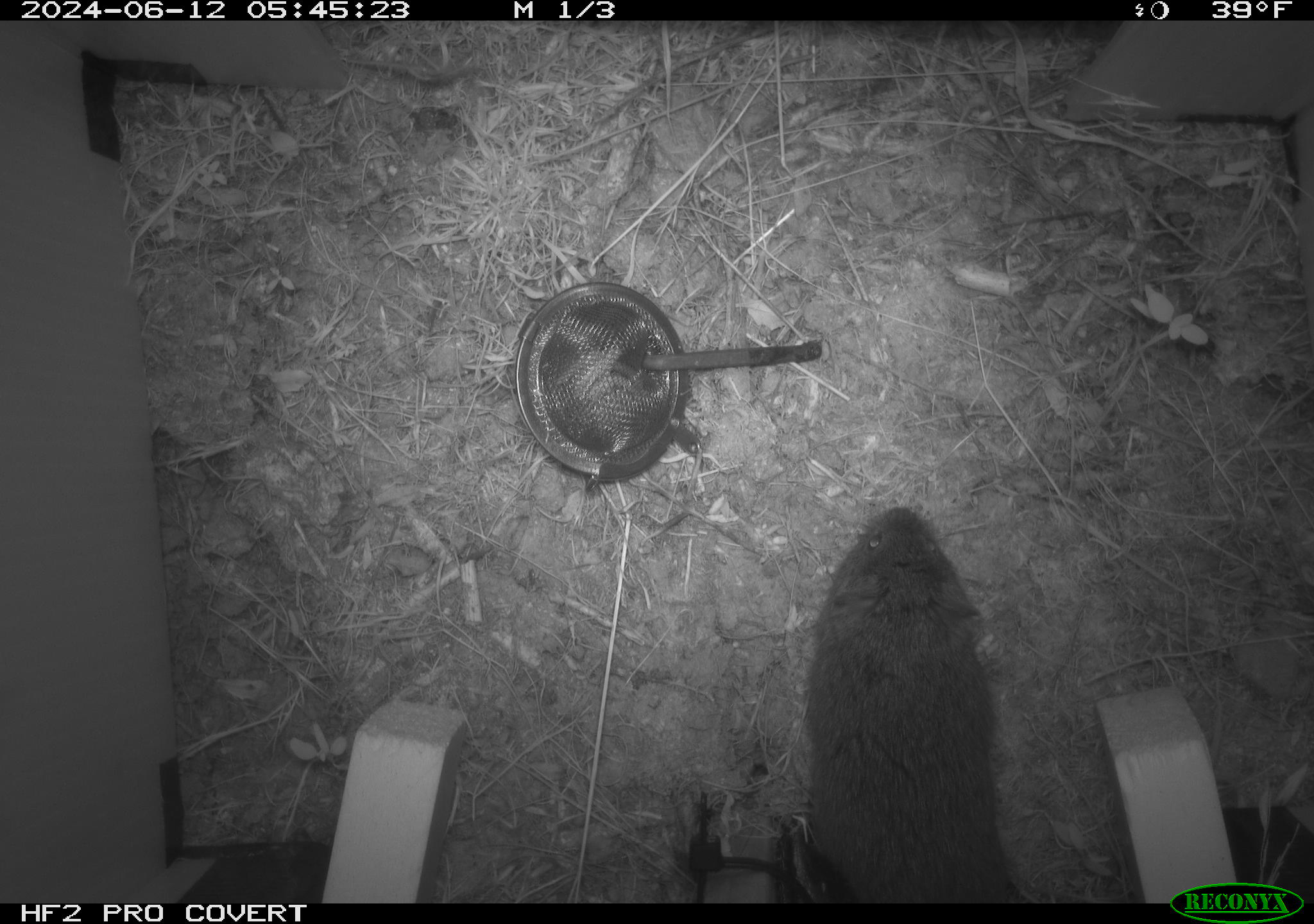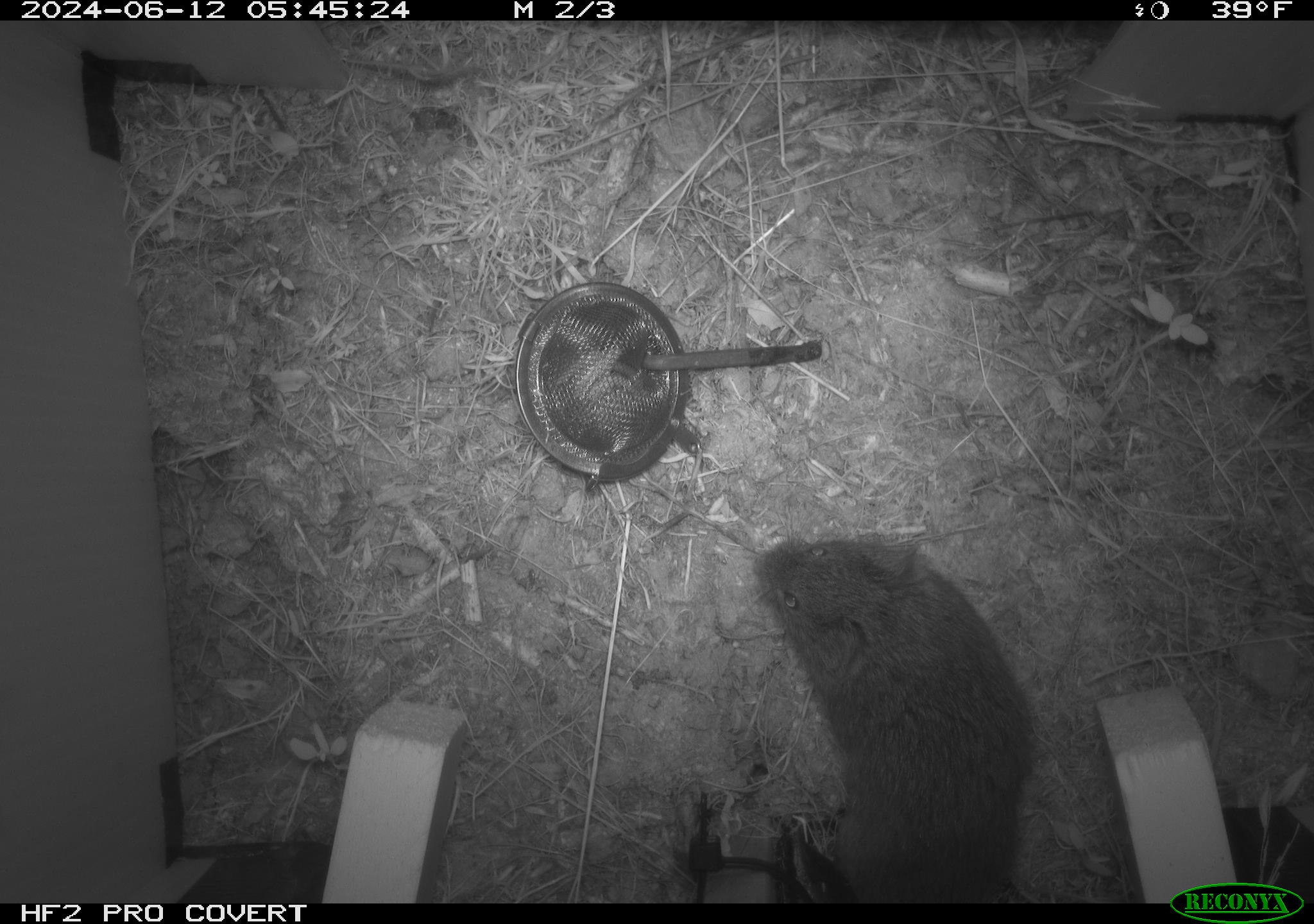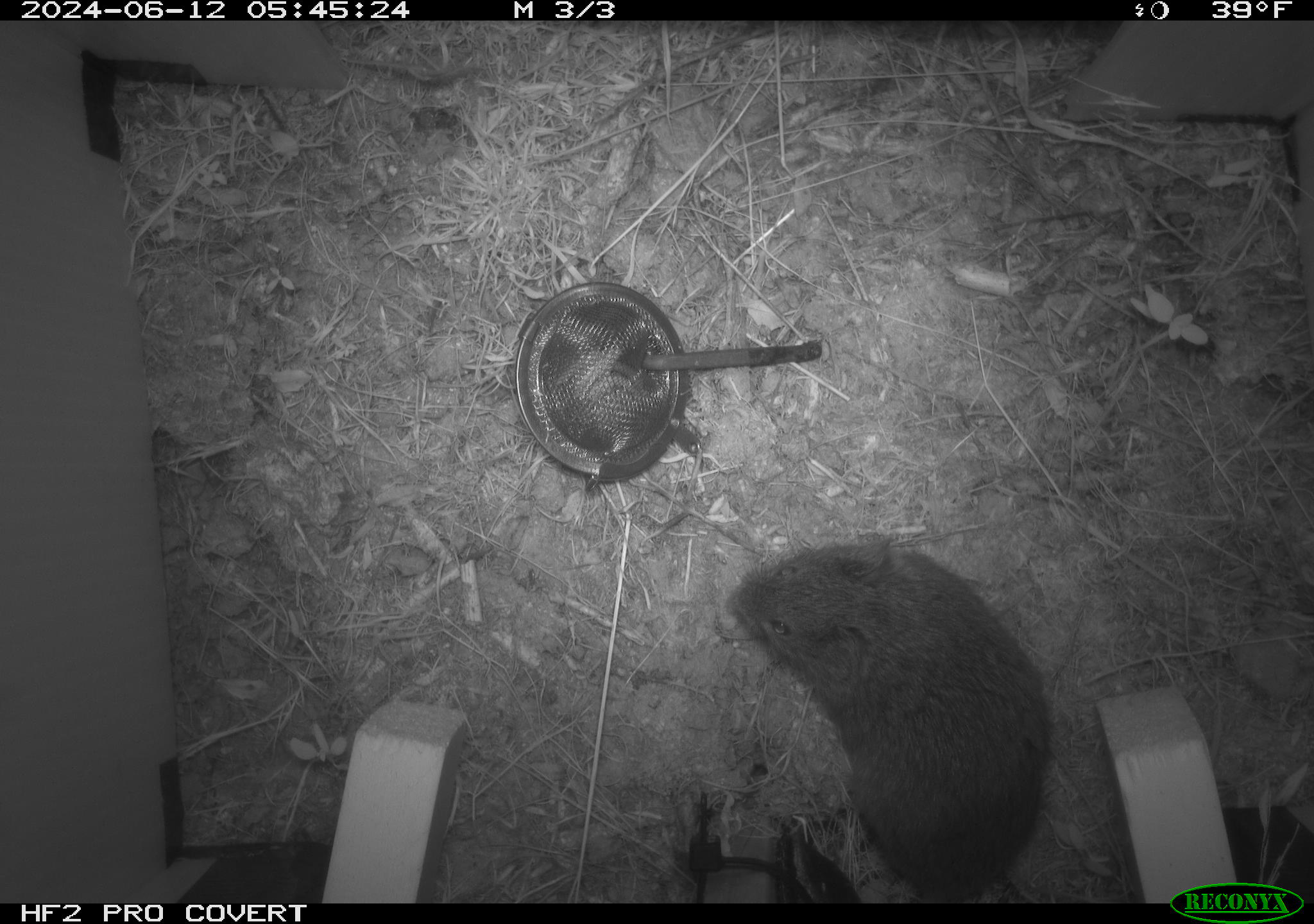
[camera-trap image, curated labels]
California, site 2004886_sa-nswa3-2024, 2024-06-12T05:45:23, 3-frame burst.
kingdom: Animalia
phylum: Chordata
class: Mammalia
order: Rodentia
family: Cricetidae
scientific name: Arvicolinae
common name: voles, lemmings, and muskrats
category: arvicolinae subfamily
Arvicolinae subfamily (voles, lemmings, and muskrats) (Arvicolinae).